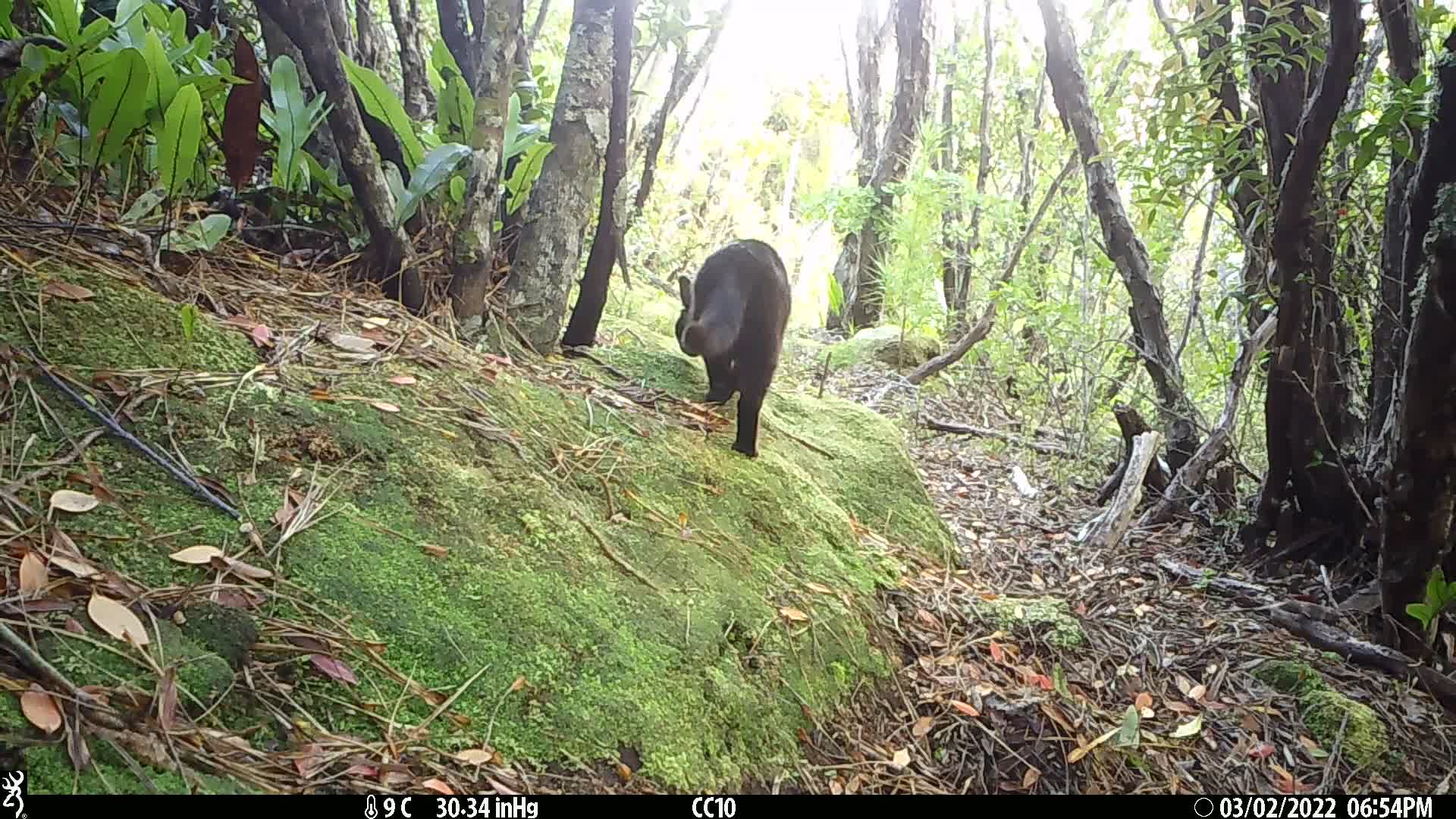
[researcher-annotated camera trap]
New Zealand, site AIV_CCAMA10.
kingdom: Animalia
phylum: Chordata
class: Mammalia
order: Carnivora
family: Felidae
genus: Felis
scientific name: Felis catus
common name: domestic cat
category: cat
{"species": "cat (domestic cat) (Felis catus)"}